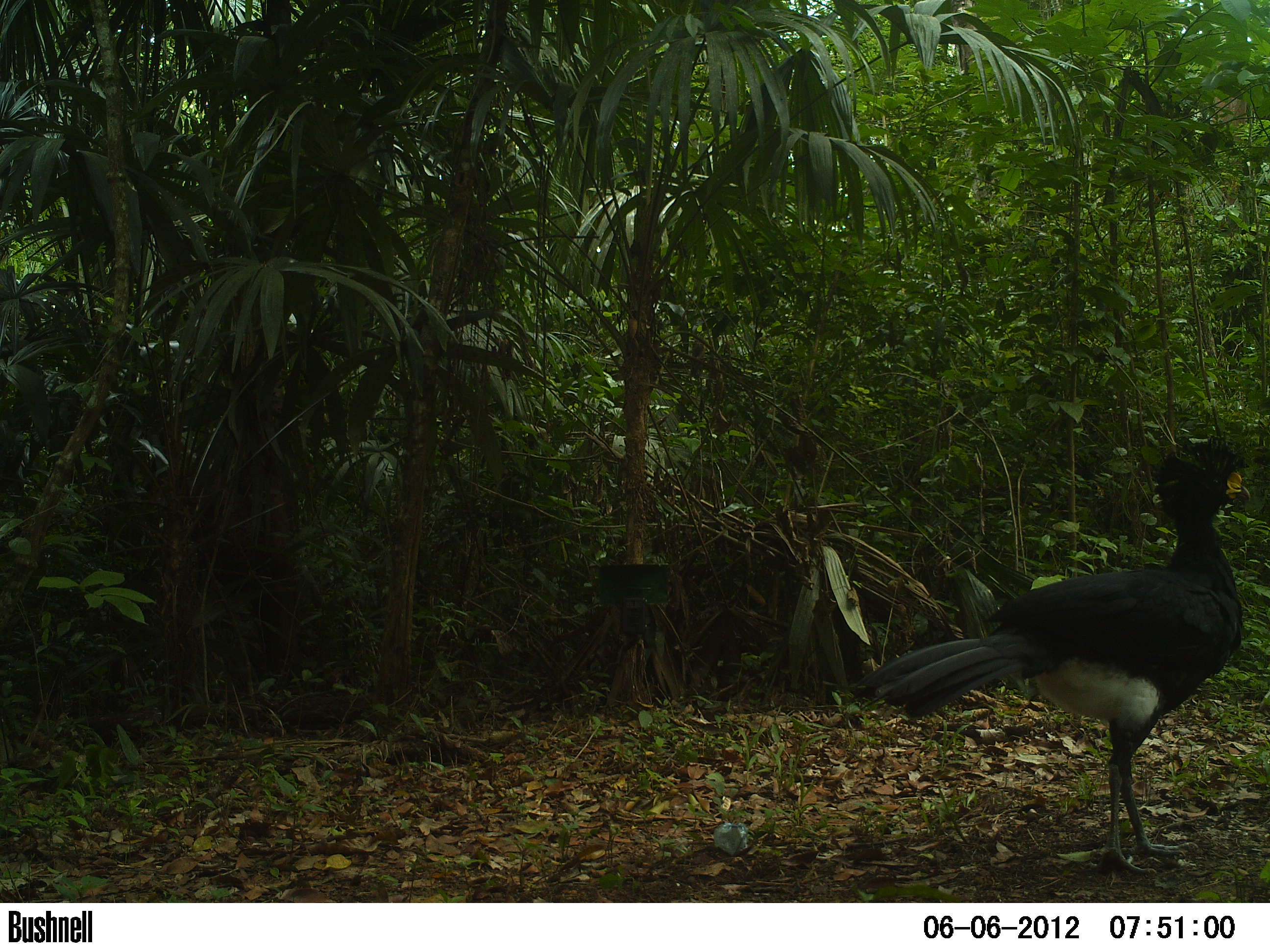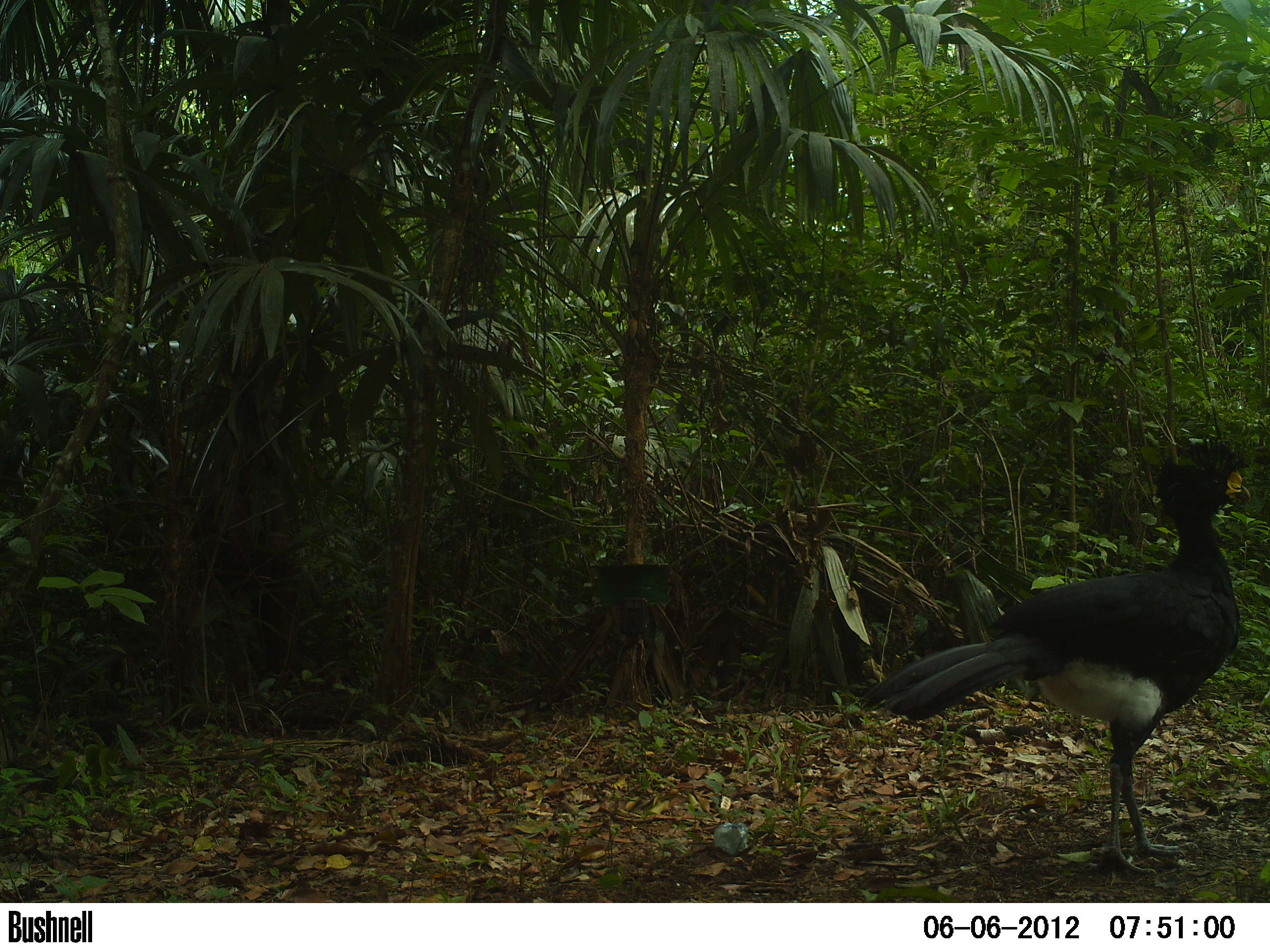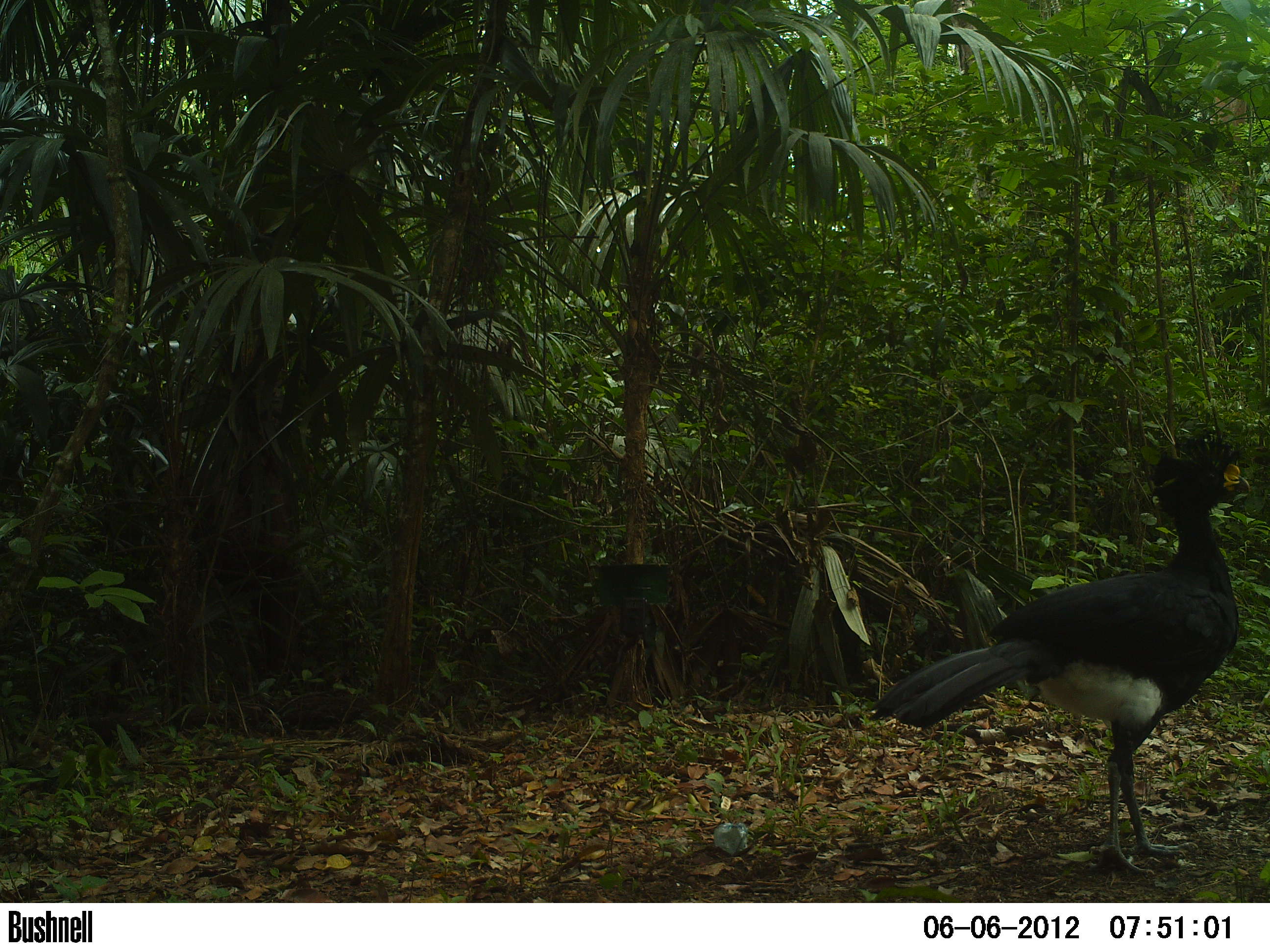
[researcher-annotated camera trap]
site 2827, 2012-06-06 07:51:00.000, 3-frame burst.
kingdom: Animalia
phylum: Chordata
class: Aves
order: Galliformes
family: Cracidae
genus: Crax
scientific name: Crax rubra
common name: great curassow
Crax rubra (great curassow), count 1, age adult, sex male.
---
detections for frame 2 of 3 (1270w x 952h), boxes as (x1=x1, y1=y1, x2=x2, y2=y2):
crax rubra: (x1=858, y1=431, x2=1250, y2=875)